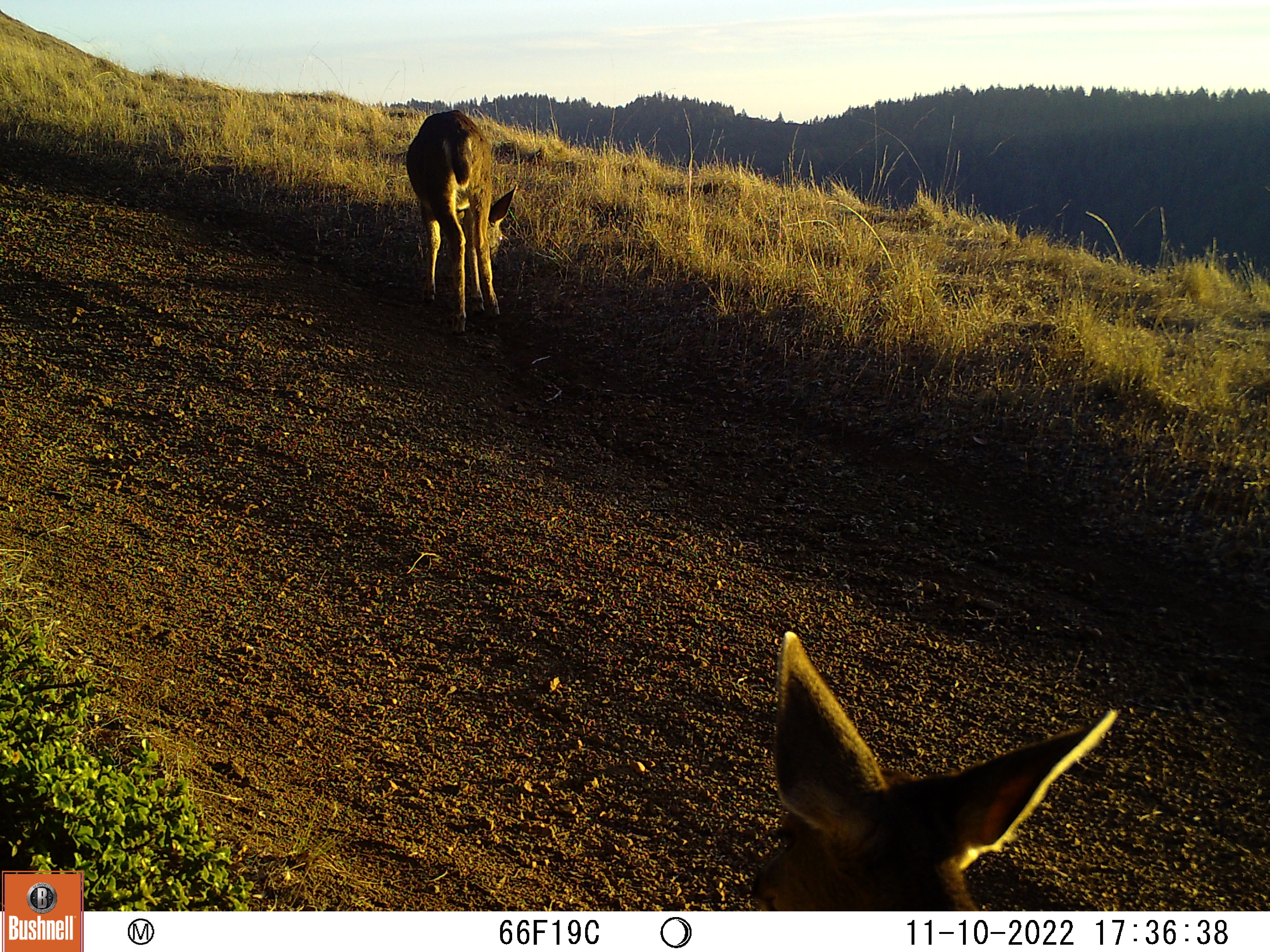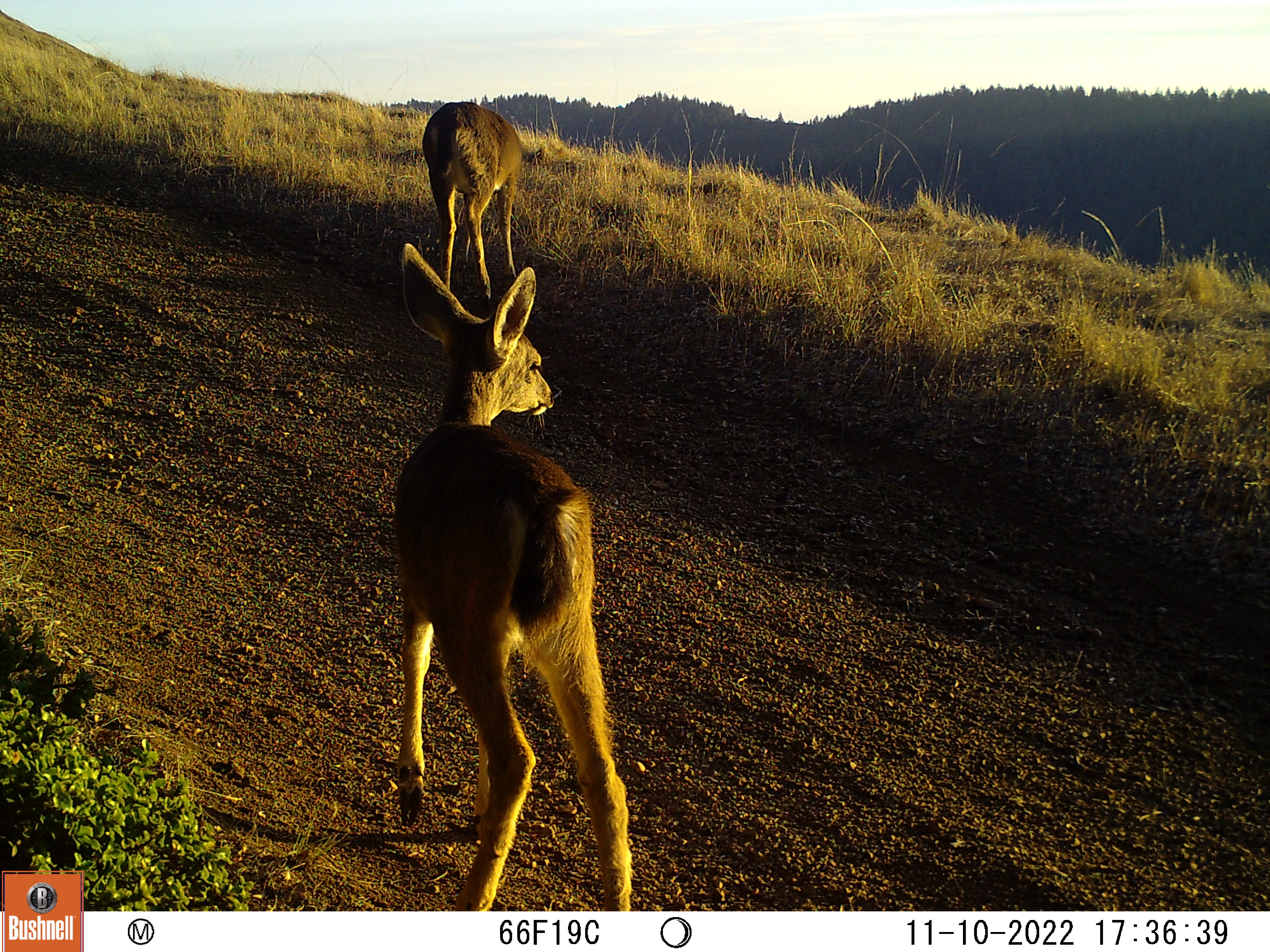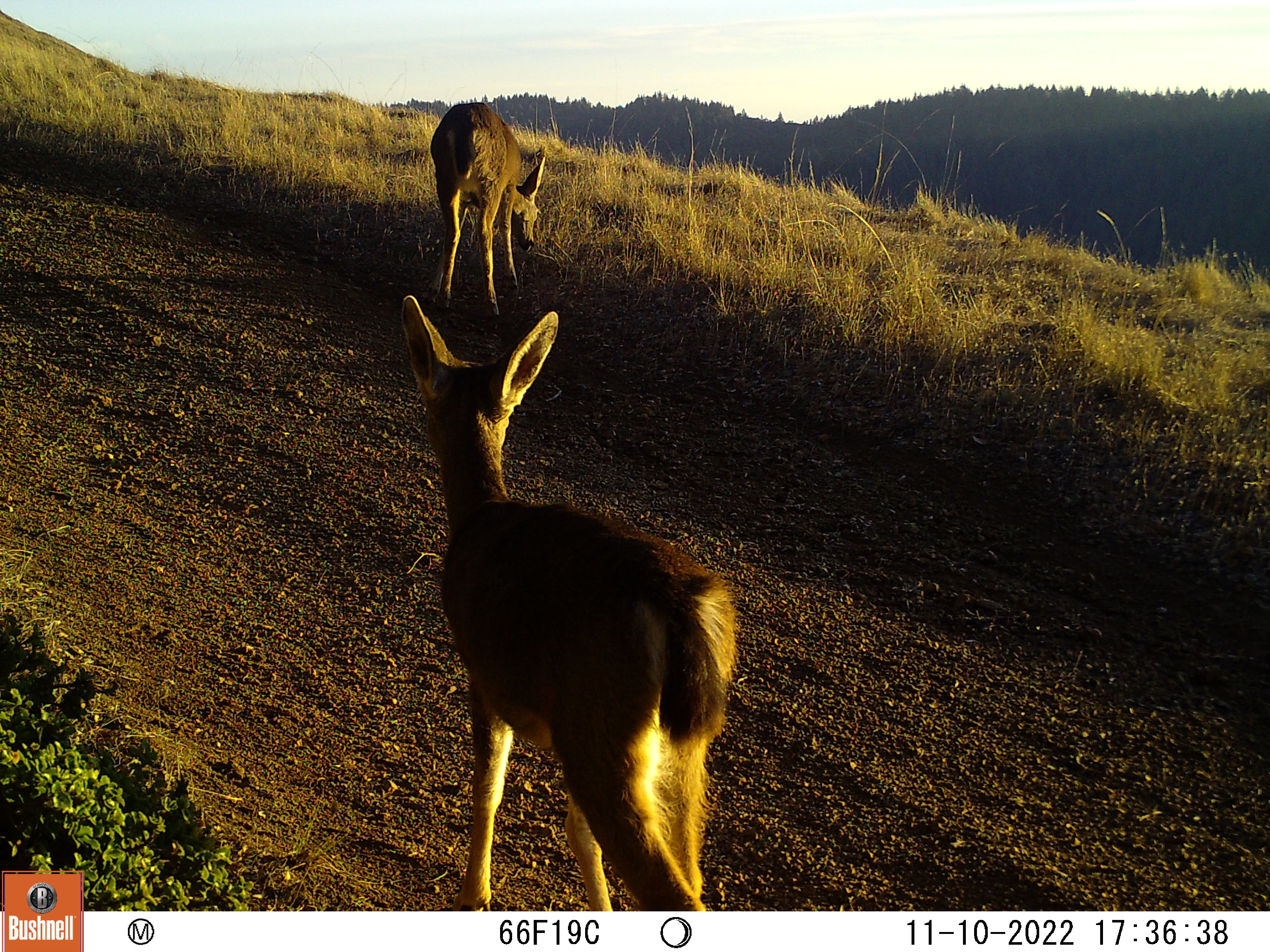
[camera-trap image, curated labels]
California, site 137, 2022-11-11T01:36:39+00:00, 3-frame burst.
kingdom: Animalia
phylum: Chordata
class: Mammalia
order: Artiodactyla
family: Cervidae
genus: Odocoileus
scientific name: Odocoileus hemionus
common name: mule deer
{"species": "mule deer (Odocoileus hemionus)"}